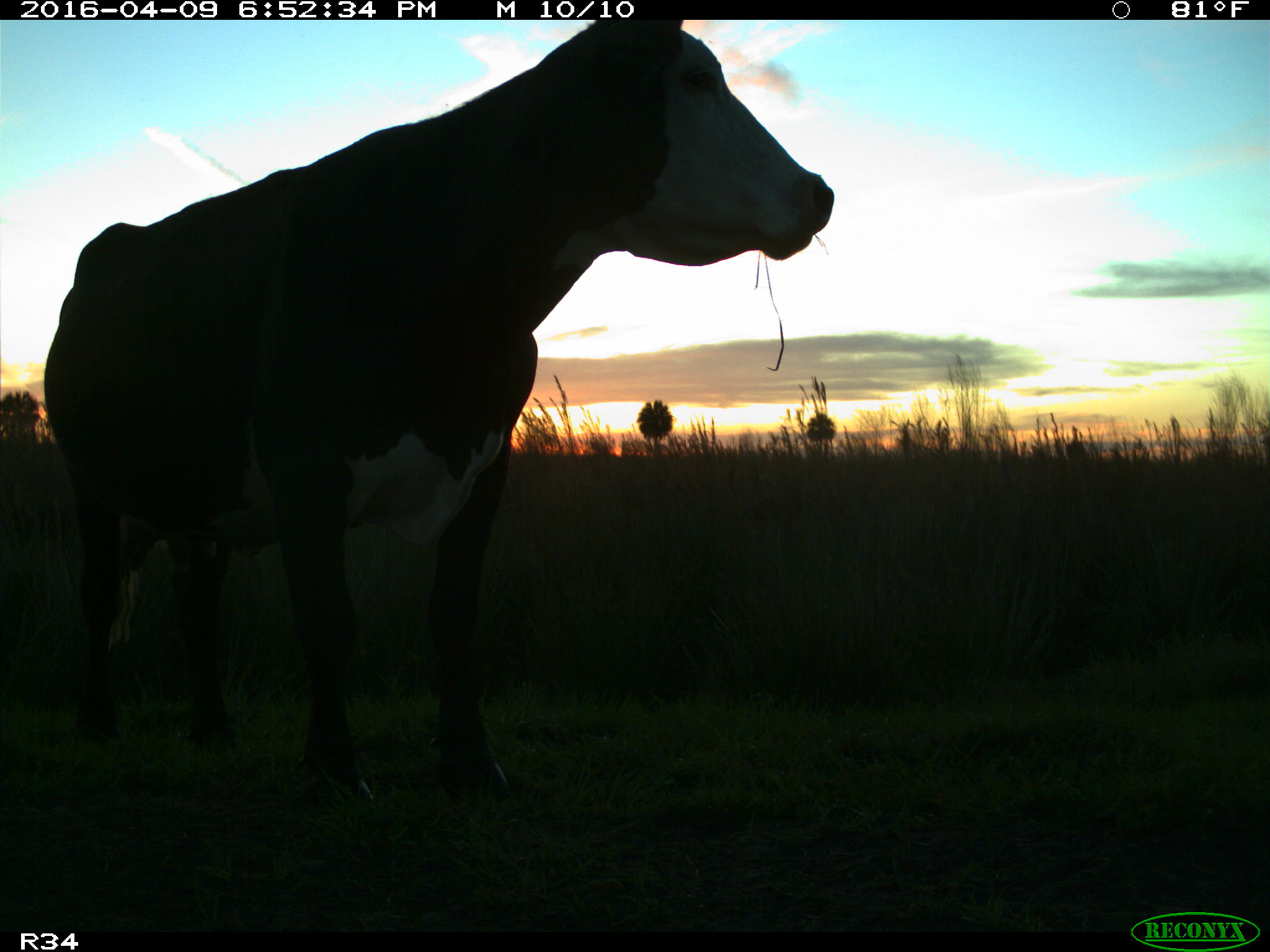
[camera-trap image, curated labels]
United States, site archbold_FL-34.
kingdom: Animalia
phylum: Chordata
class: Mammalia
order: Artiodactyla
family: Bovidae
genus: Bos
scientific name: Bos taurus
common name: domestic cow